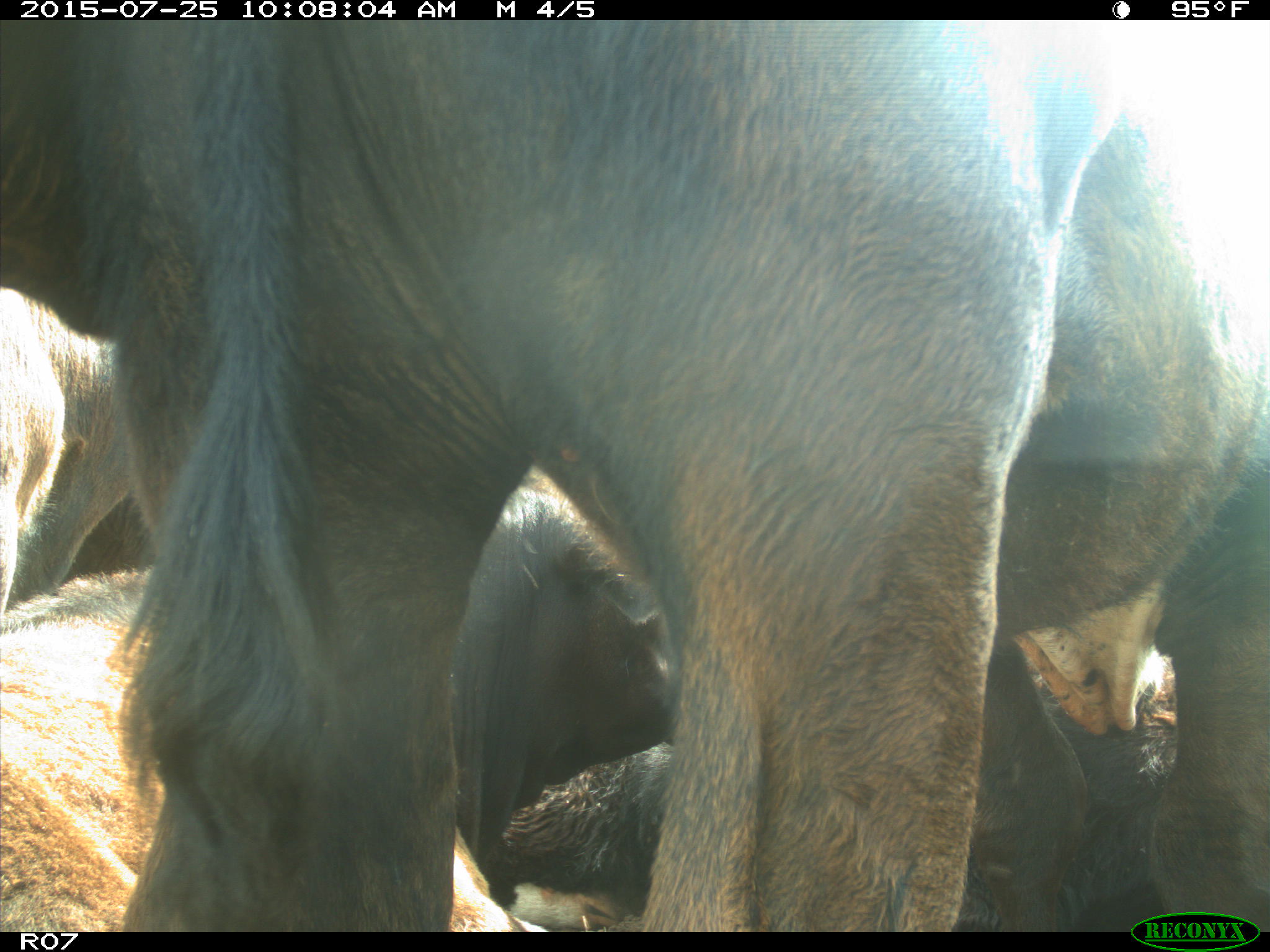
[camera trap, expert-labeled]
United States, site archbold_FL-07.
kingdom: Animalia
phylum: Chordata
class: Mammalia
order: Artiodactyla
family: Bovidae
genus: Bos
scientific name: Bos taurus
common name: domestic cow